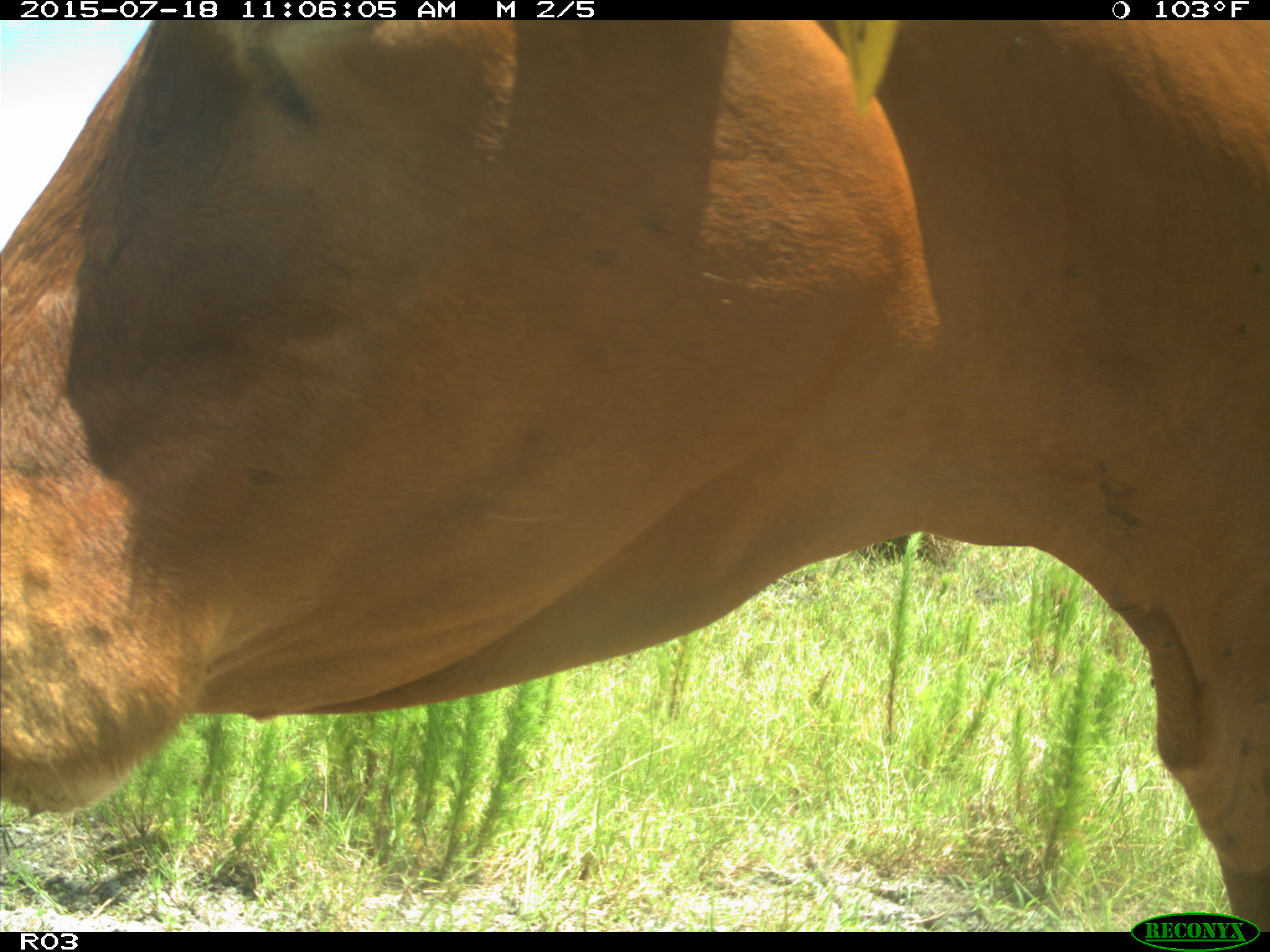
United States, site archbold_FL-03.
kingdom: Animalia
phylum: Chordata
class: Mammalia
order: Artiodactyla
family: Bovidae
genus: Bos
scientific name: Bos taurus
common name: domestic cow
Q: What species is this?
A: Bos taurus (domestic cow).